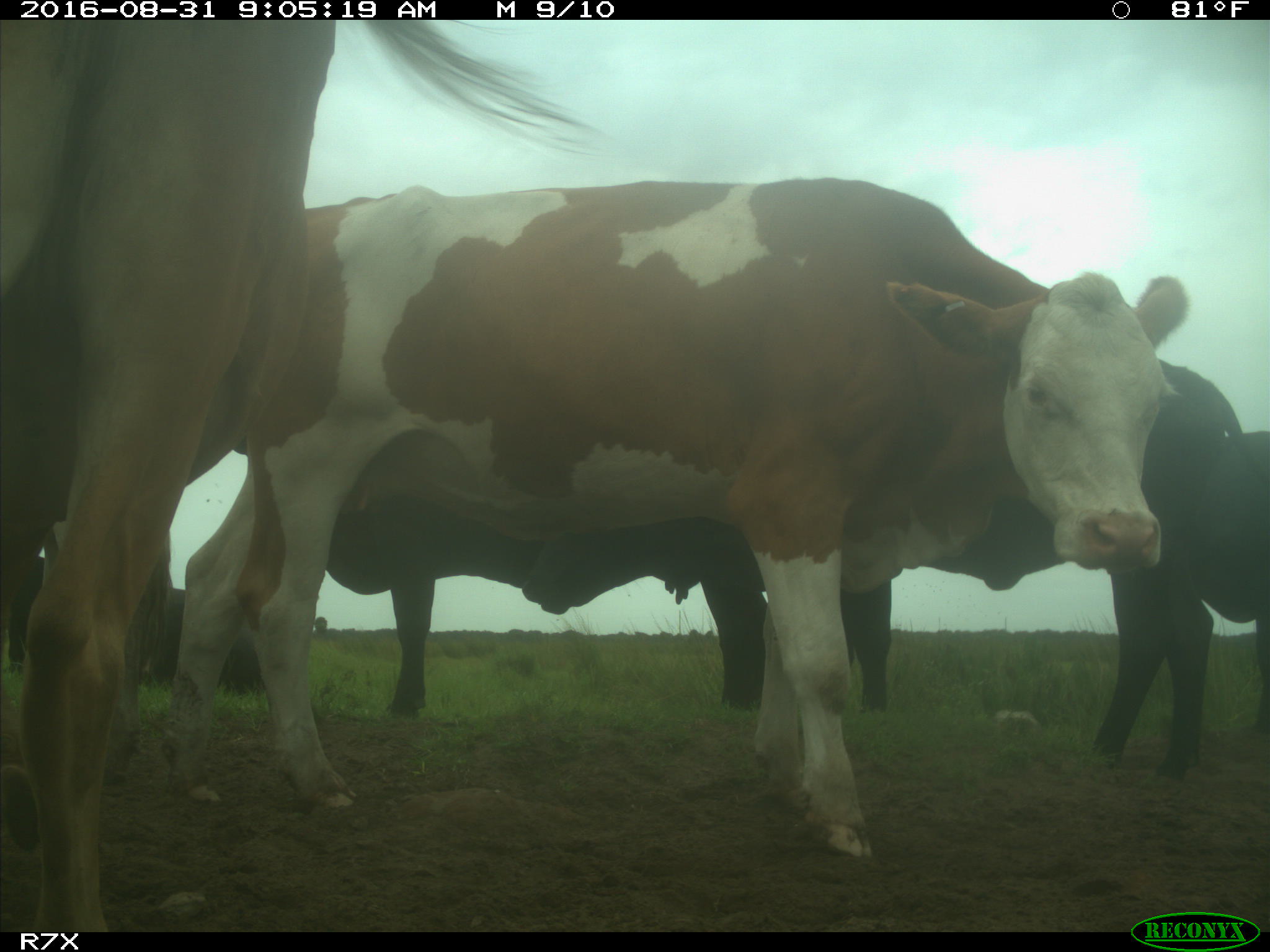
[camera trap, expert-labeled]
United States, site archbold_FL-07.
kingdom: Animalia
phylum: Chordata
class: Mammalia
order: Artiodactyla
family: Bovidae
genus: Bos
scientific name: Bos taurus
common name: domestic cow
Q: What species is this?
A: Bos taurus (domestic cow).